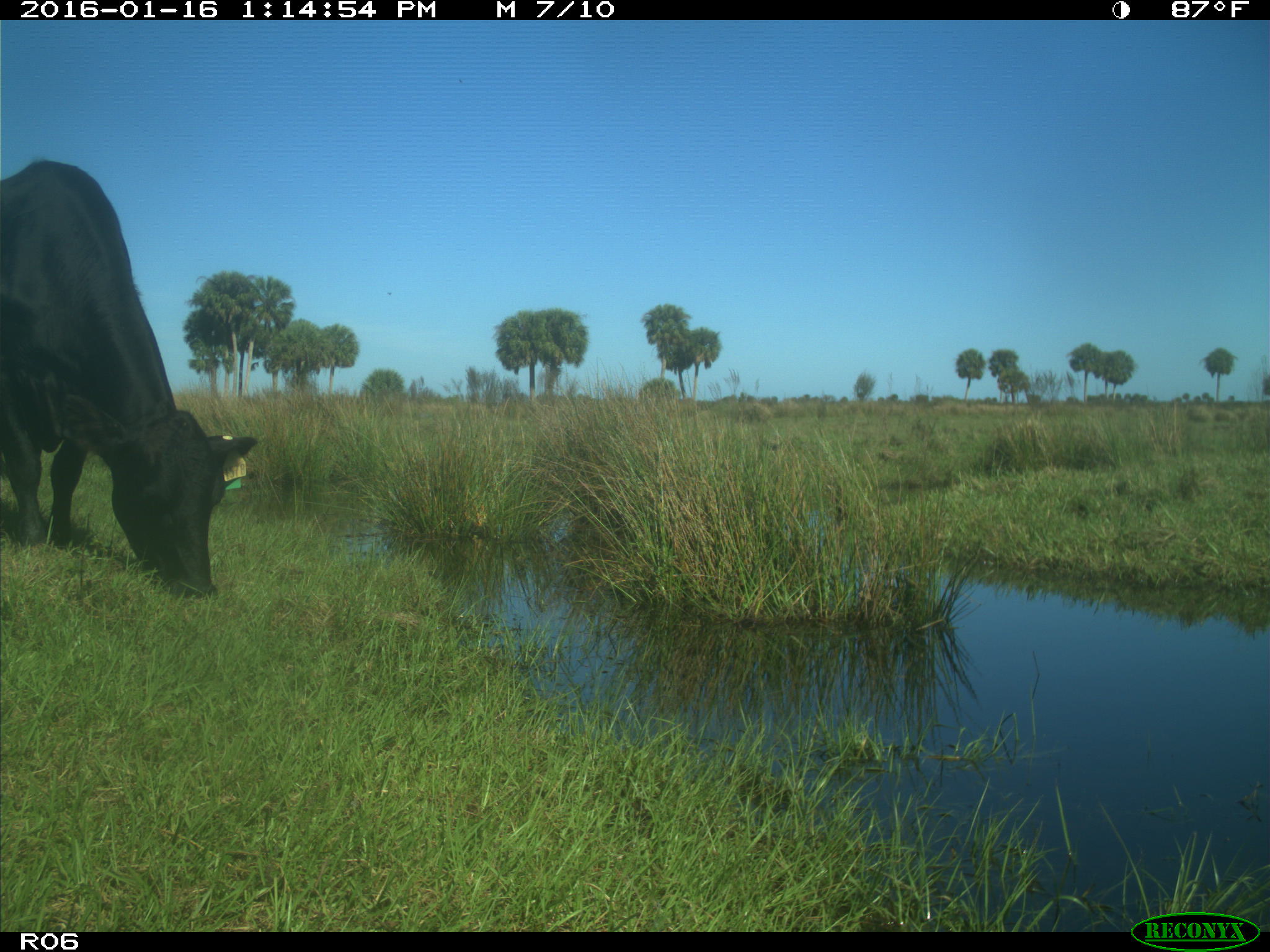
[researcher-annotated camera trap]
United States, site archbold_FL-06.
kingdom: Animalia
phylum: Chordata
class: Mammalia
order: Artiodactyla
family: Bovidae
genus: Bos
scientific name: Bos taurus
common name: domestic cow